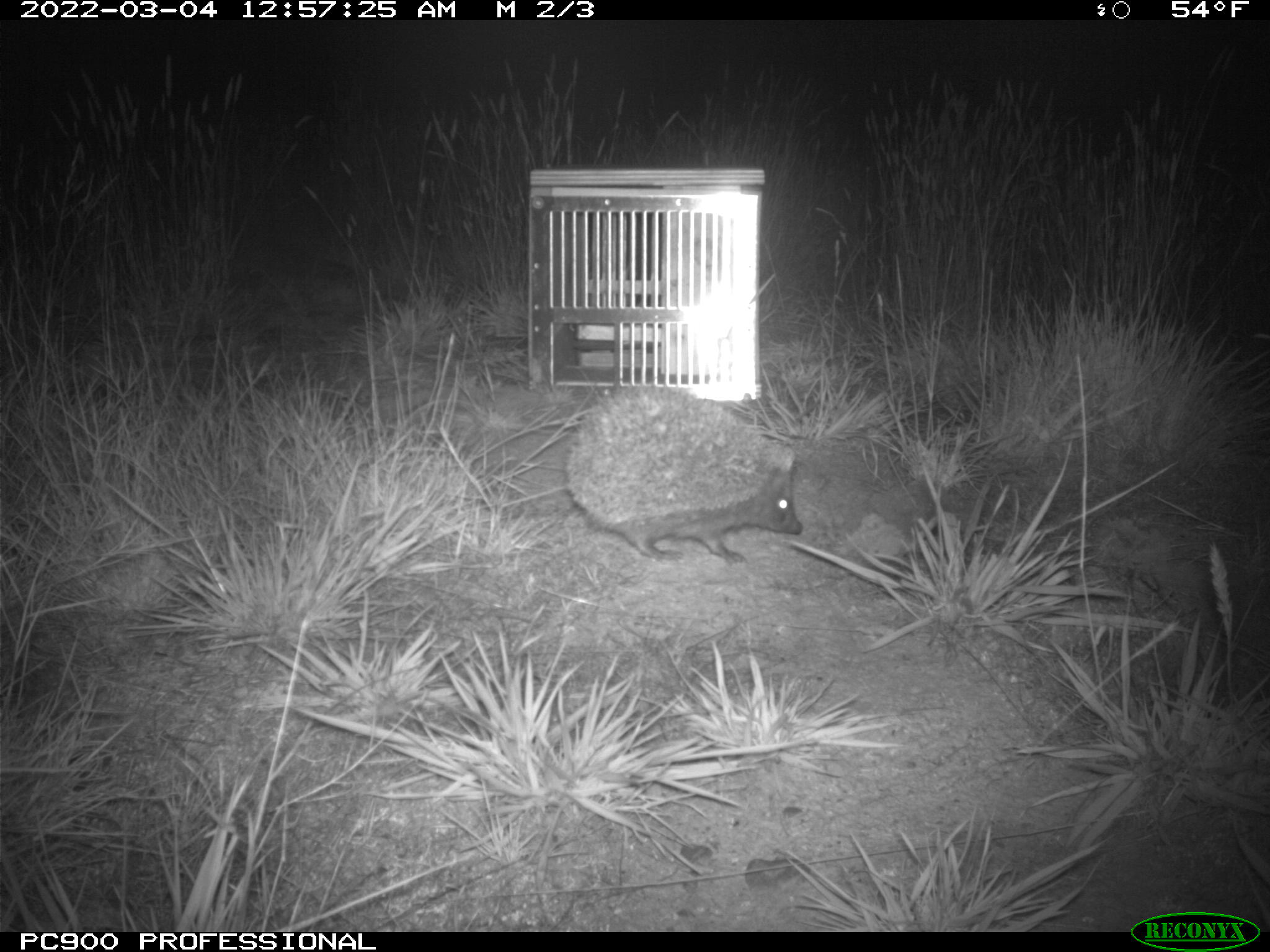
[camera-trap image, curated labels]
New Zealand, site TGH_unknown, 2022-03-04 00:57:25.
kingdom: Animalia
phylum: Chordata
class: Mammalia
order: Eulipotyphla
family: Erinaceidae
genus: Erinaceus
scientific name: Erinaceus europaeus europaeus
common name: european hedgehog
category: hedgehog